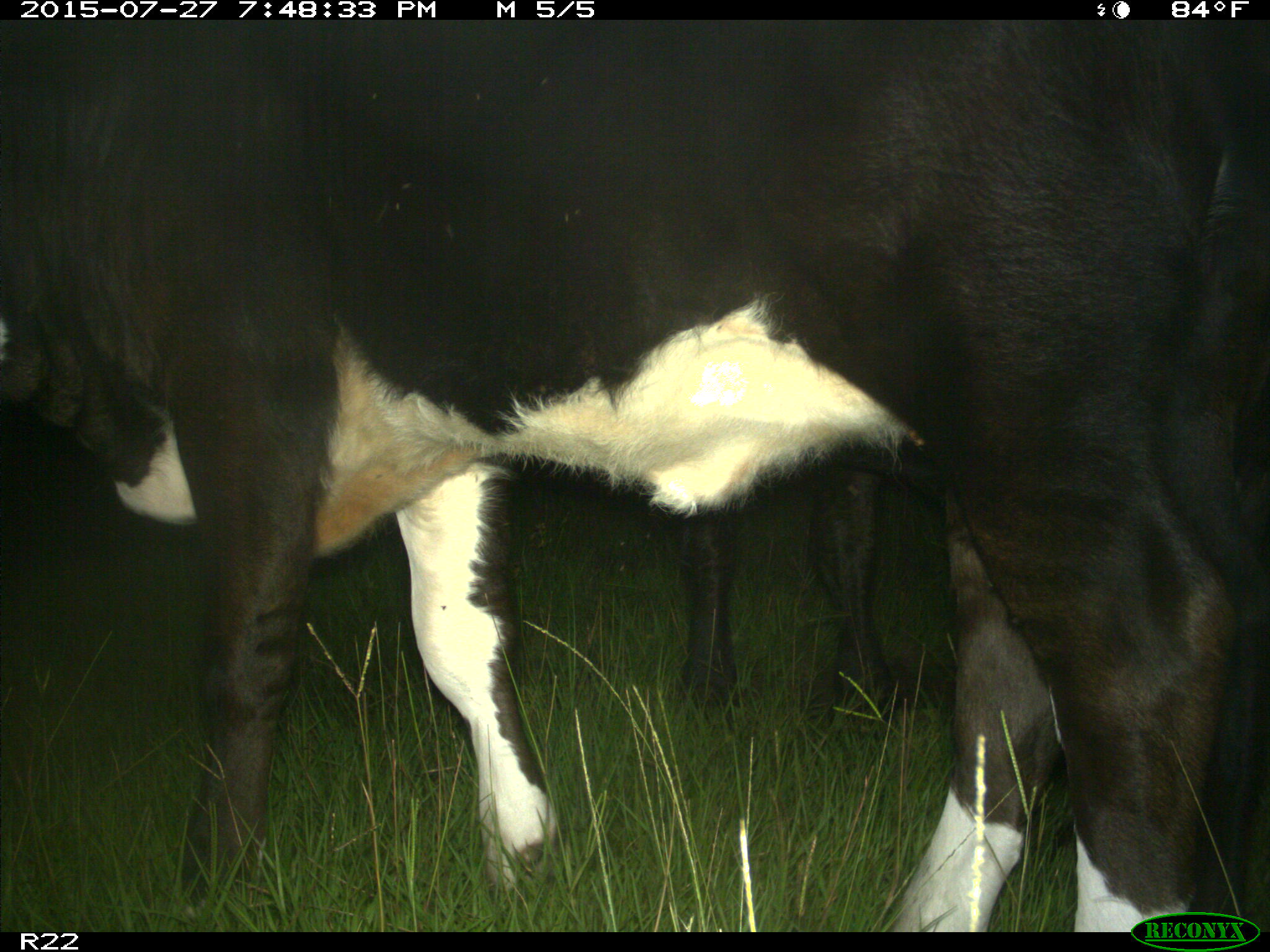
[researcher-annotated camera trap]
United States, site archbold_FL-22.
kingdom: Animalia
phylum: Chordata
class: Mammalia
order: Artiodactyla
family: Bovidae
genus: Bos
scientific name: Bos taurus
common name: domestic cow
Bos taurus (domestic cow).